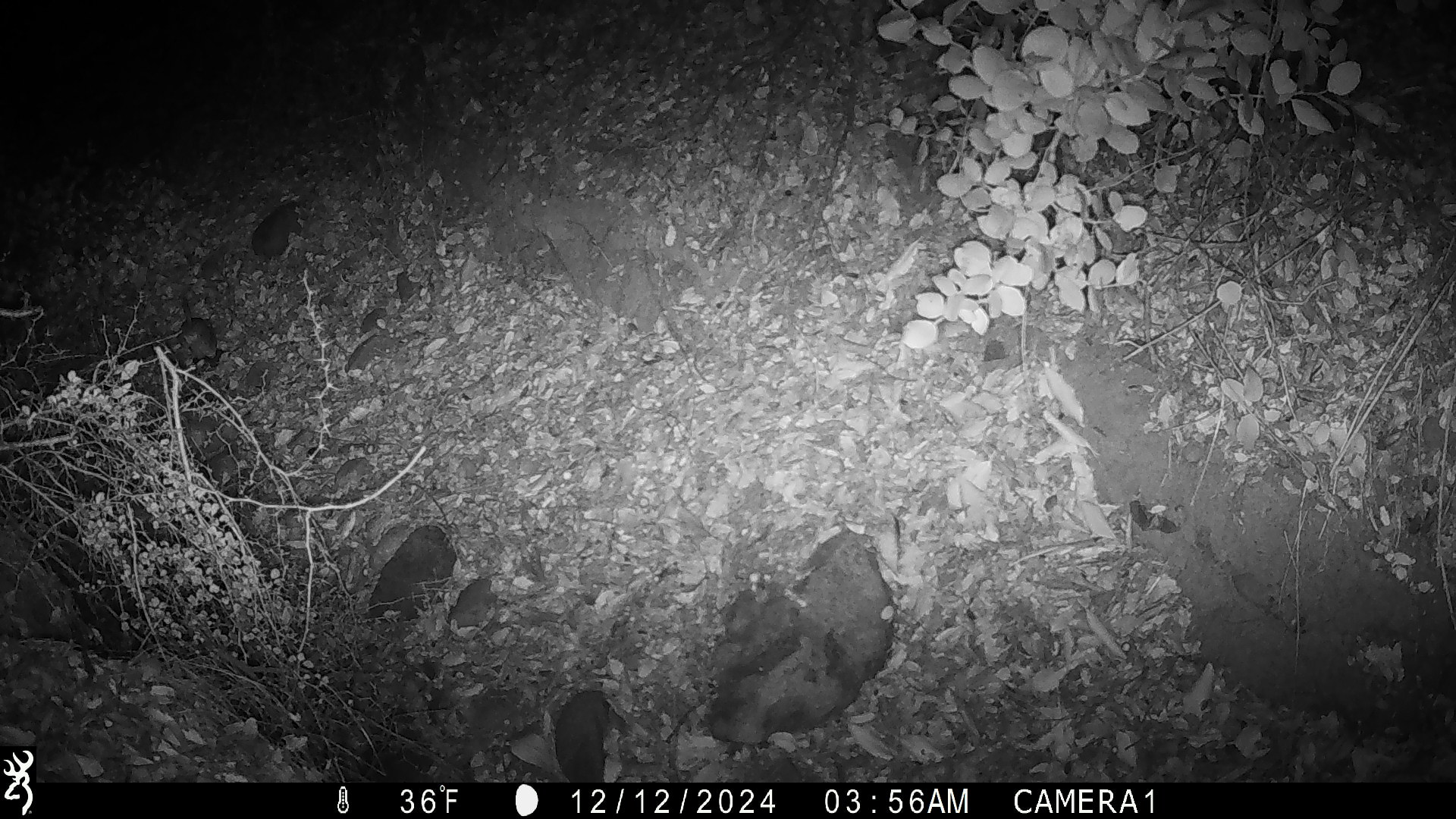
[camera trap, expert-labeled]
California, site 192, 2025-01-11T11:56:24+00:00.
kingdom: Animalia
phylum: Chordata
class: Mammalia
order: Rodentia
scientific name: Rodentia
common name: mouse or rat